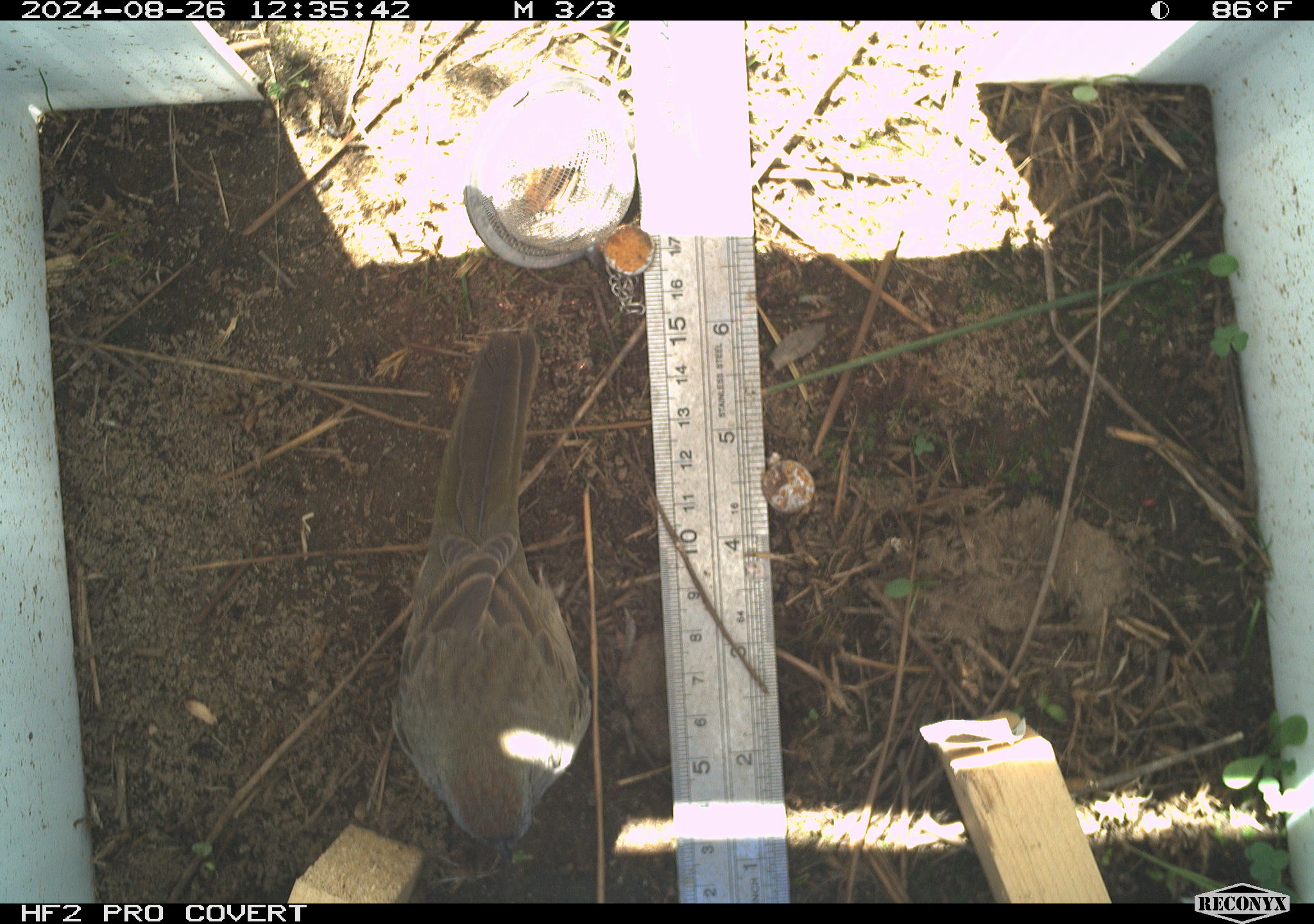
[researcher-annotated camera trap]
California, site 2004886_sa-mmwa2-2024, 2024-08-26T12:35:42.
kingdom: Animalia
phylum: Chordata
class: Aves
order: Passeriformes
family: Passerellidae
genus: Pipilo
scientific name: Pipilo chlorurus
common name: green-tailed towhee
Green-tailed towhee (Pipilo chlorurus).